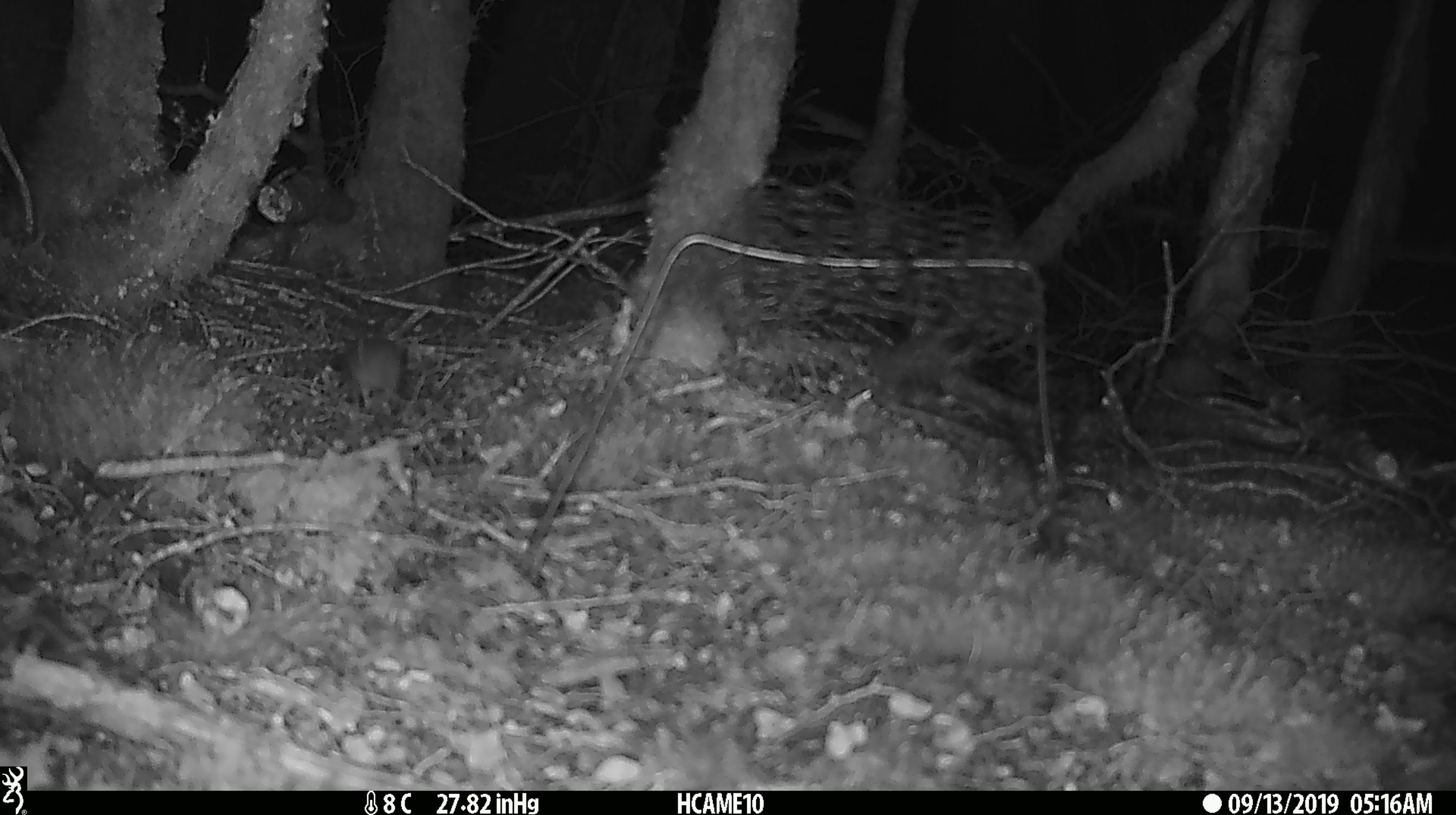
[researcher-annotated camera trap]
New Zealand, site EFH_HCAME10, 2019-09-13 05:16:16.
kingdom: Animalia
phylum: Chordata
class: Mammalia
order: Rodentia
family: Muridae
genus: Mus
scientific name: Mus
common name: mouse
Mouse (Mus).